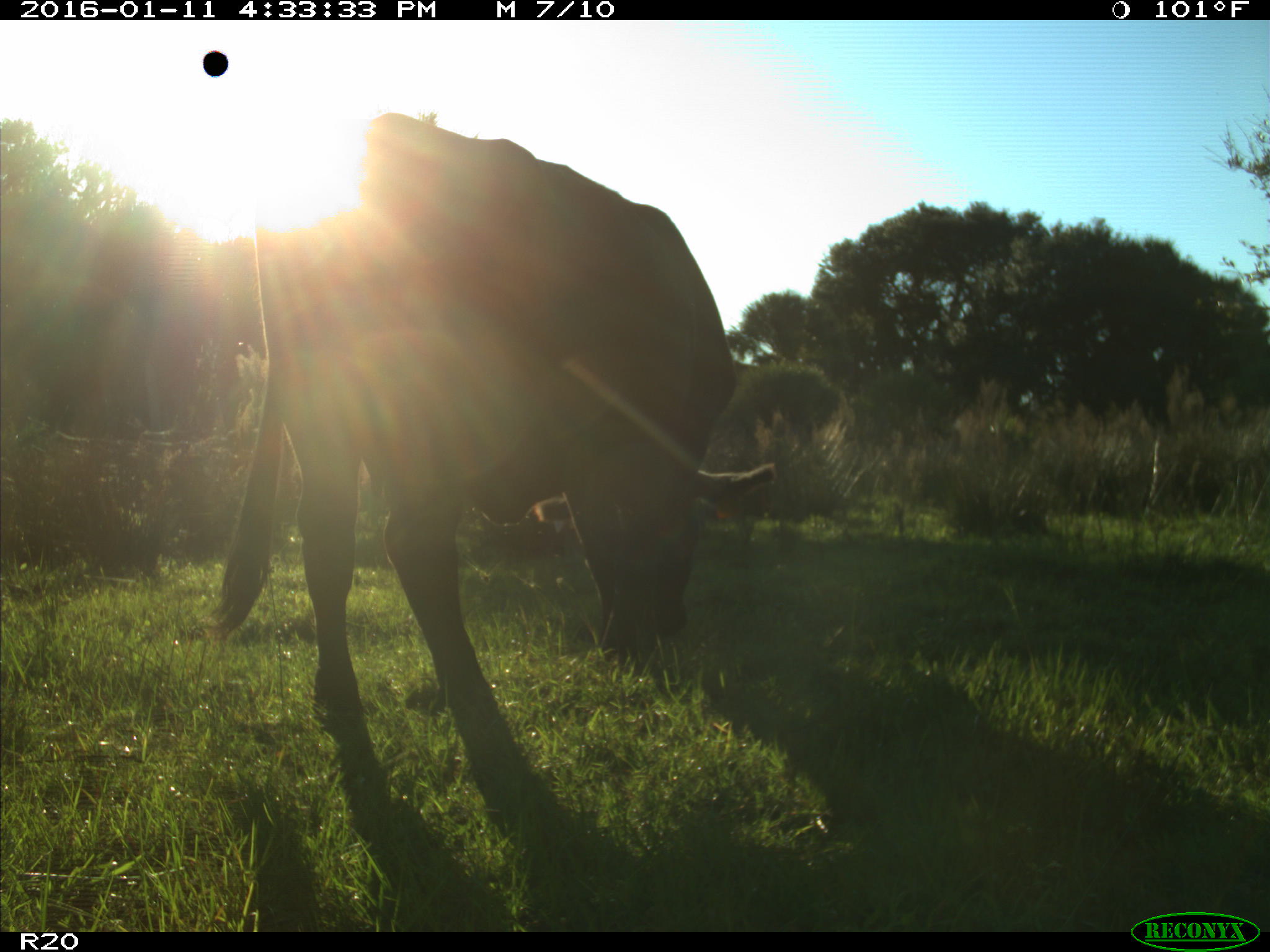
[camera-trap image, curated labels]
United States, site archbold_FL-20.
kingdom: Animalia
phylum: Chordata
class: Mammalia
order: Artiodactyla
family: Bovidae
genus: Bos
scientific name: Bos taurus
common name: domestic cow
Bos taurus (domestic cow).